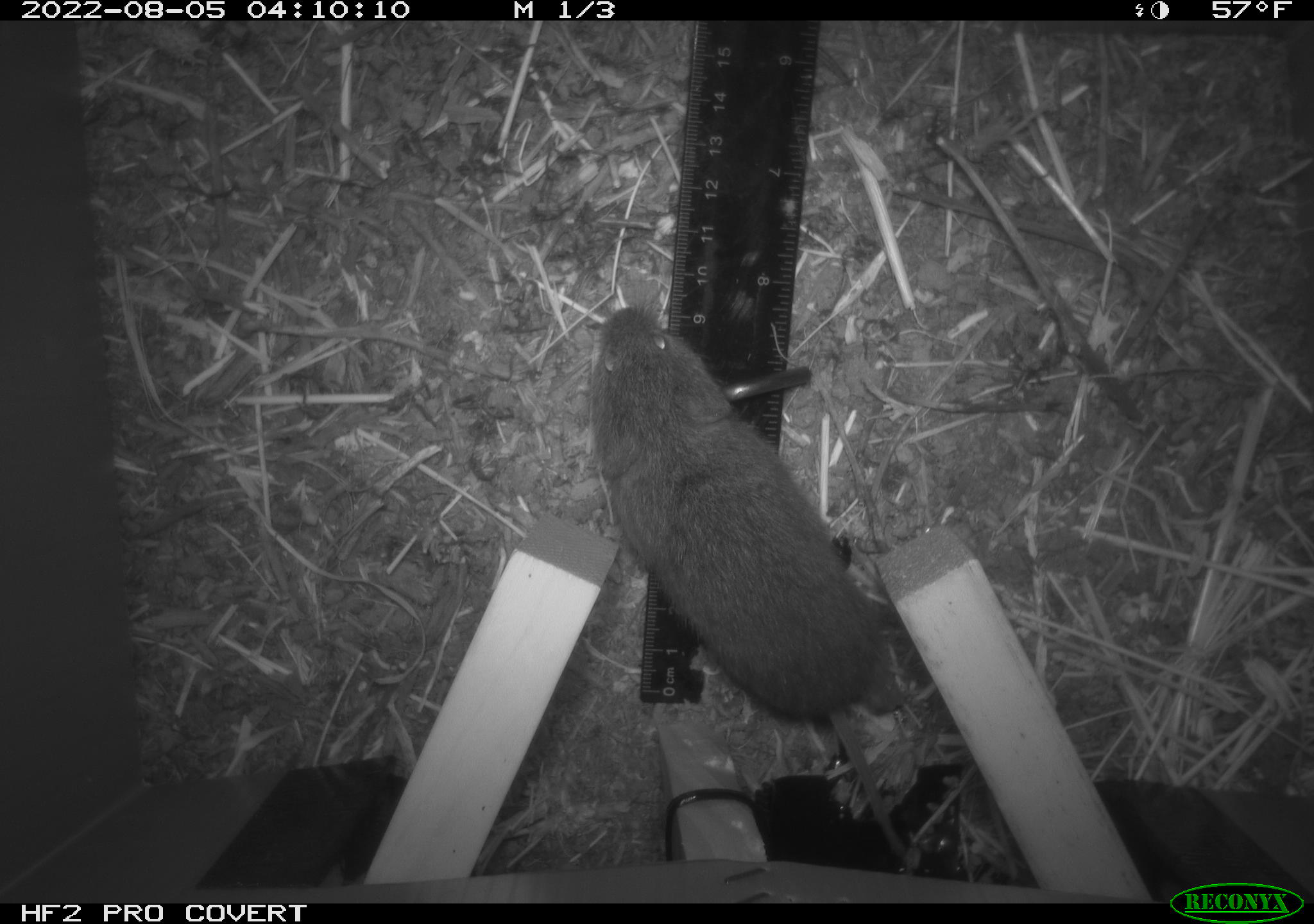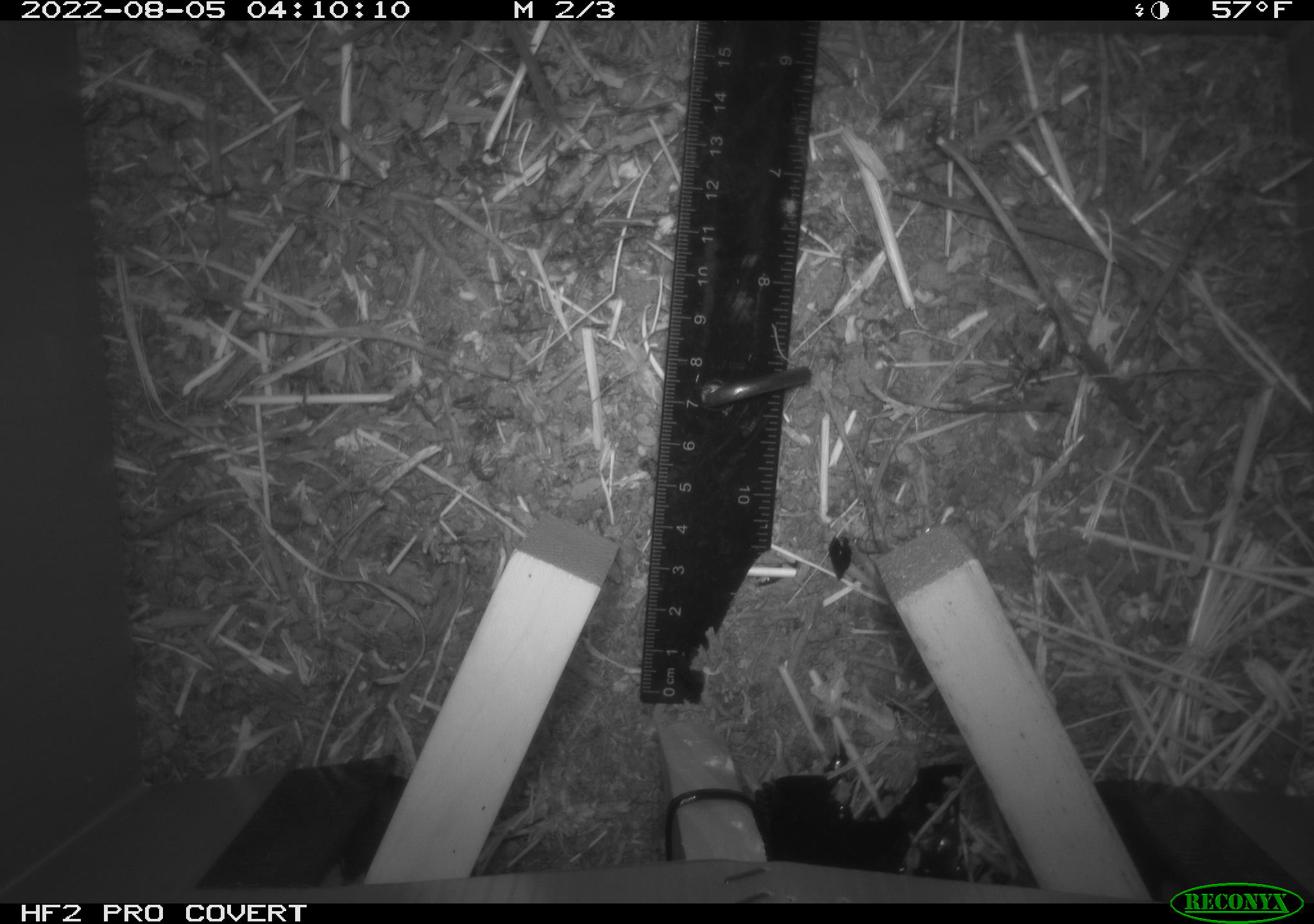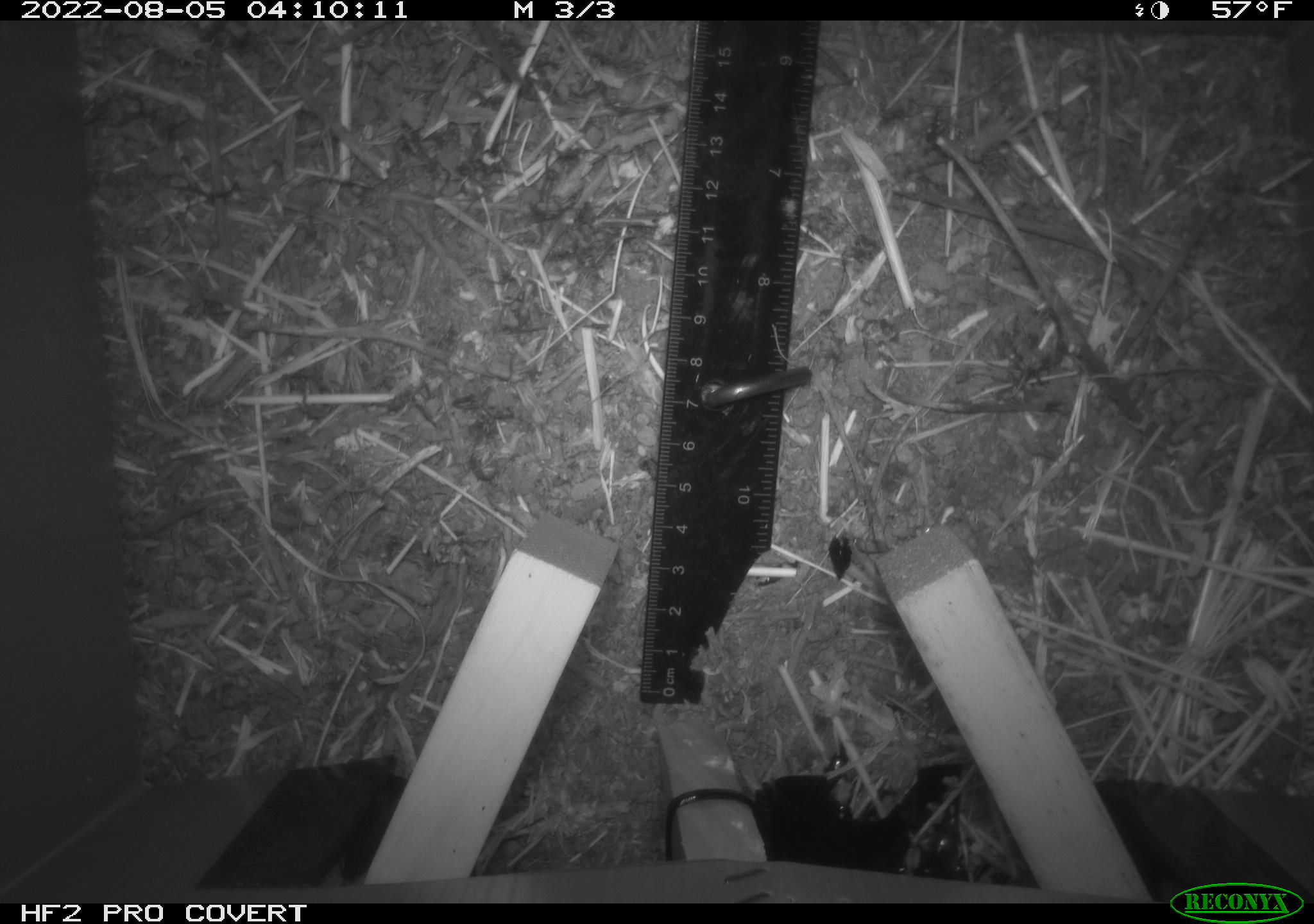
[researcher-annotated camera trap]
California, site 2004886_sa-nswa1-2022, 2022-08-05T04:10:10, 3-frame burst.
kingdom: Animalia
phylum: Chordata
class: Mammalia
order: Rodentia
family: Cricetidae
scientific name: Cricetidae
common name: hamsters, voles, lemmings, and allies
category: cricetidae family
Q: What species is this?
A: Cricetidae family (hamsters, voles, lemmings, and allies) (Cricetidae).